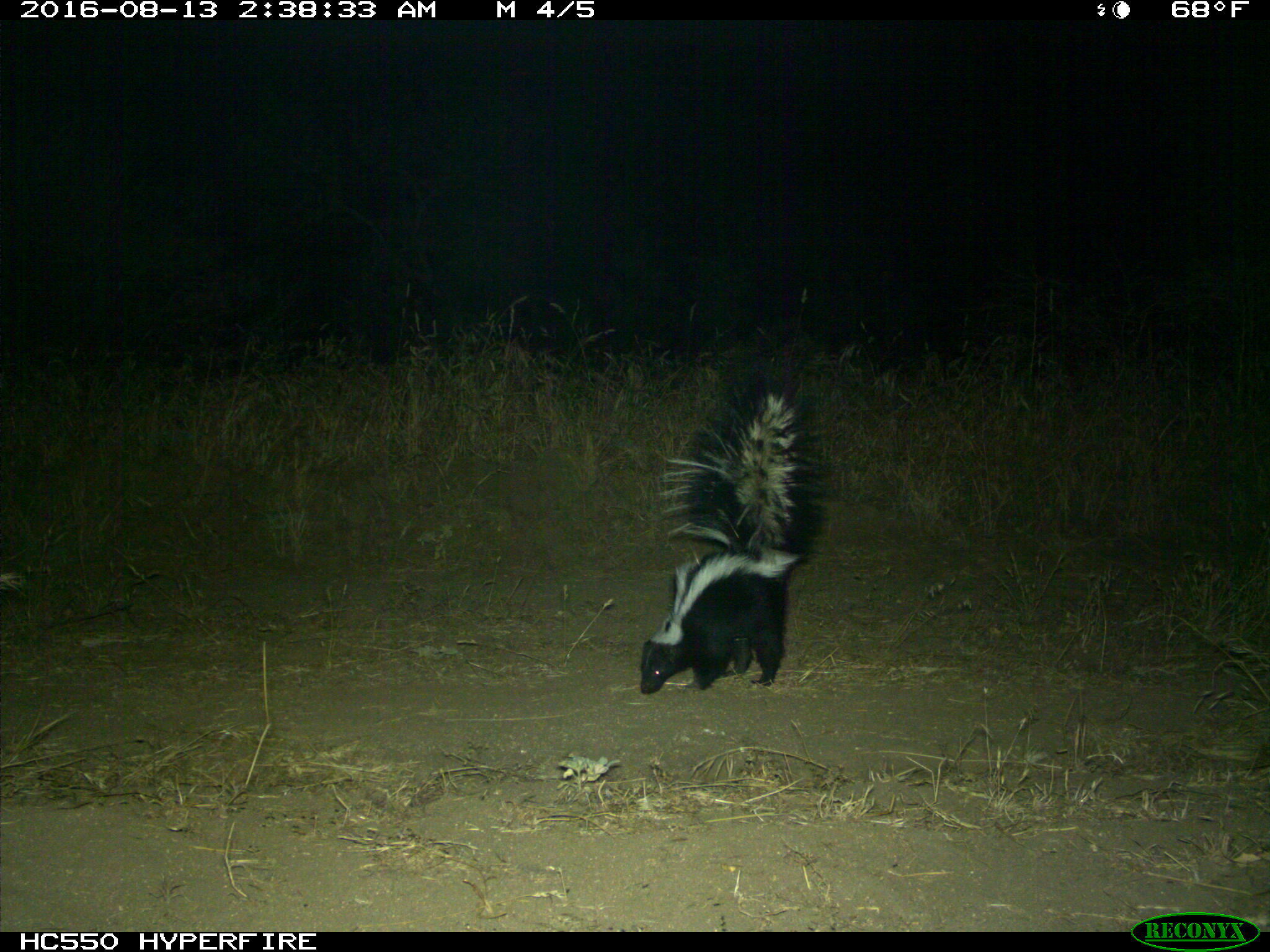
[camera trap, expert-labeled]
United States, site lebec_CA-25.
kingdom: Animalia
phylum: Chordata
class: Mammalia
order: Carnivora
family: Mephitidae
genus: Mephitis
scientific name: Mephitis mephitis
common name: striped skunk